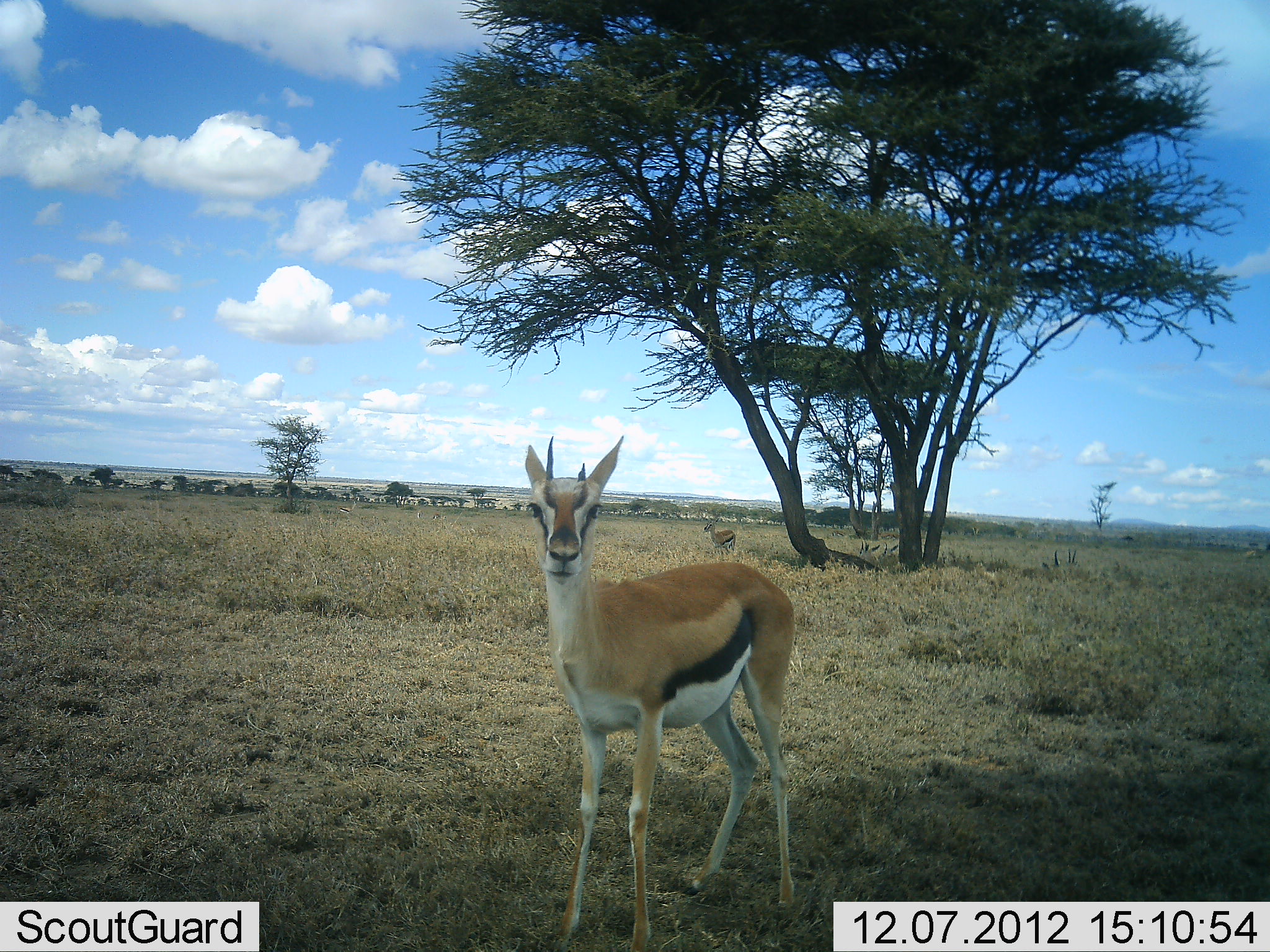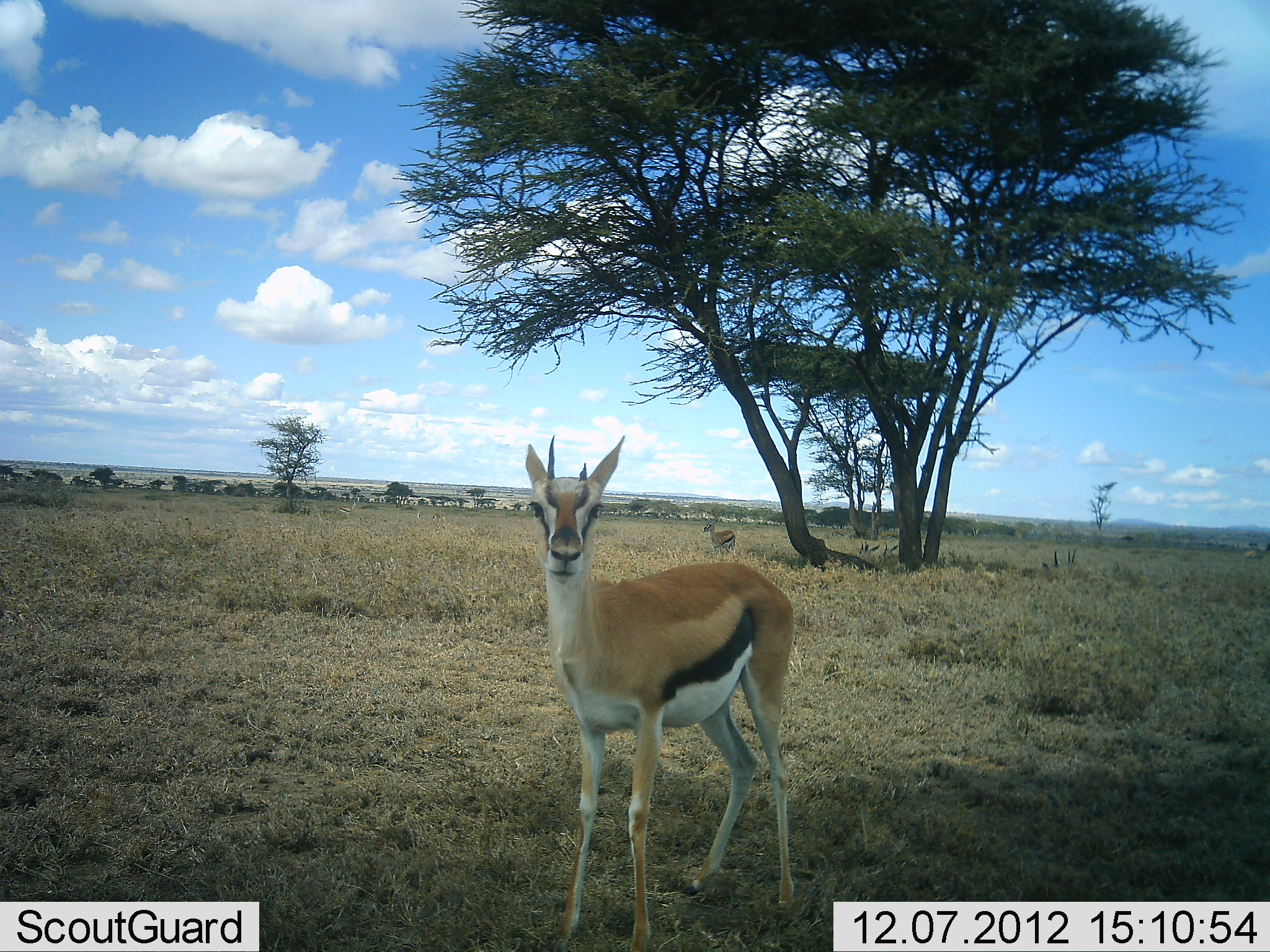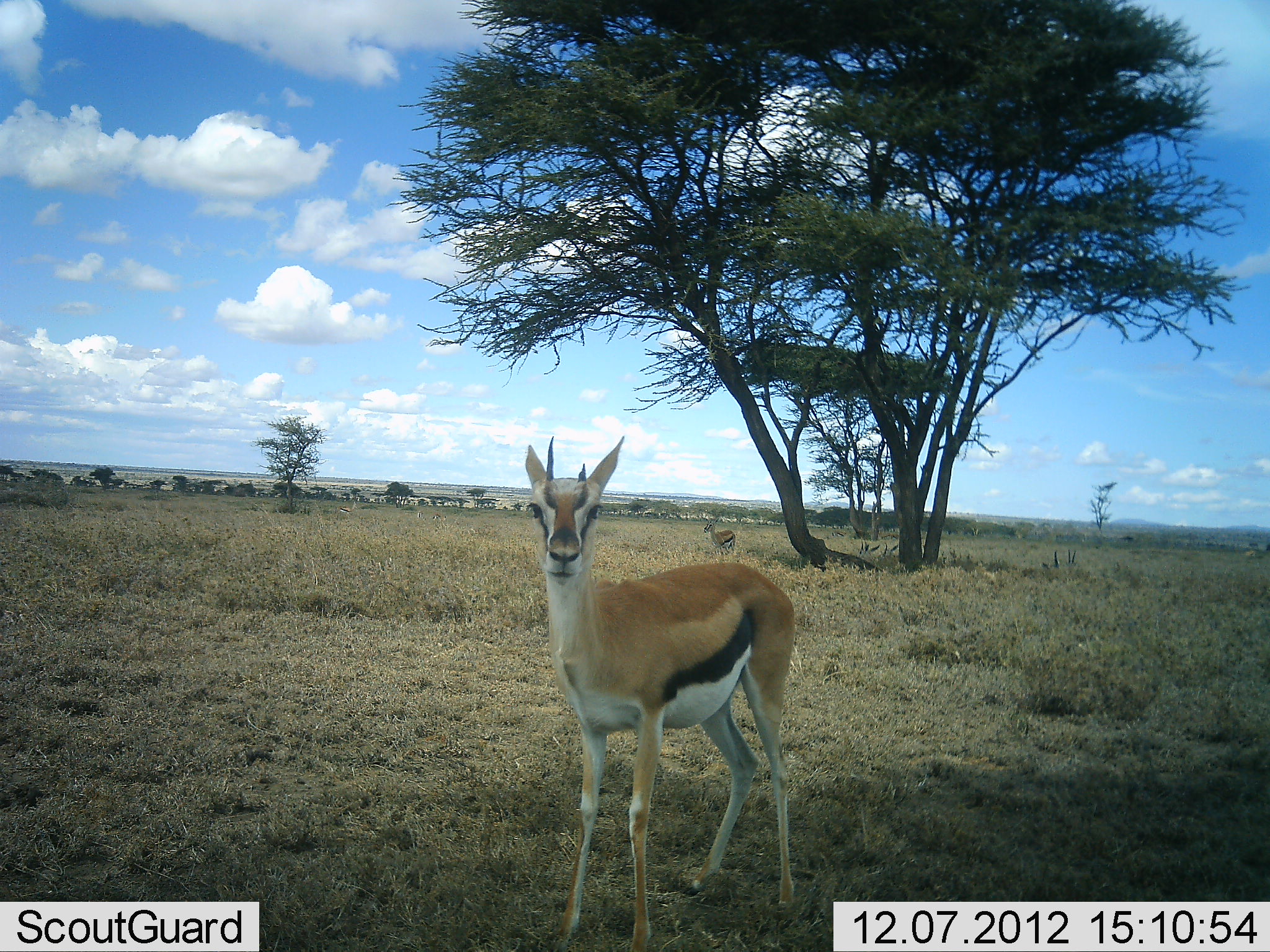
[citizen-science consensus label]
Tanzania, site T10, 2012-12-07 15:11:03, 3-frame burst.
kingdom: Animalia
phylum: Chordata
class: Mammalia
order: Artiodactyla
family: Bovidae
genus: Eudorcas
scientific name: Eudorcas thomsonii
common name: thomson's gazelle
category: gazellethomsons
Gazellethomsons (thomson's gazelle) (Eudorcas thomsonii), count 2. Behavior (volunteer vote fractions): standing 100%, resting 0%, moving 0%, interacting 0%. Young present (vote fraction): 0%. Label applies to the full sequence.